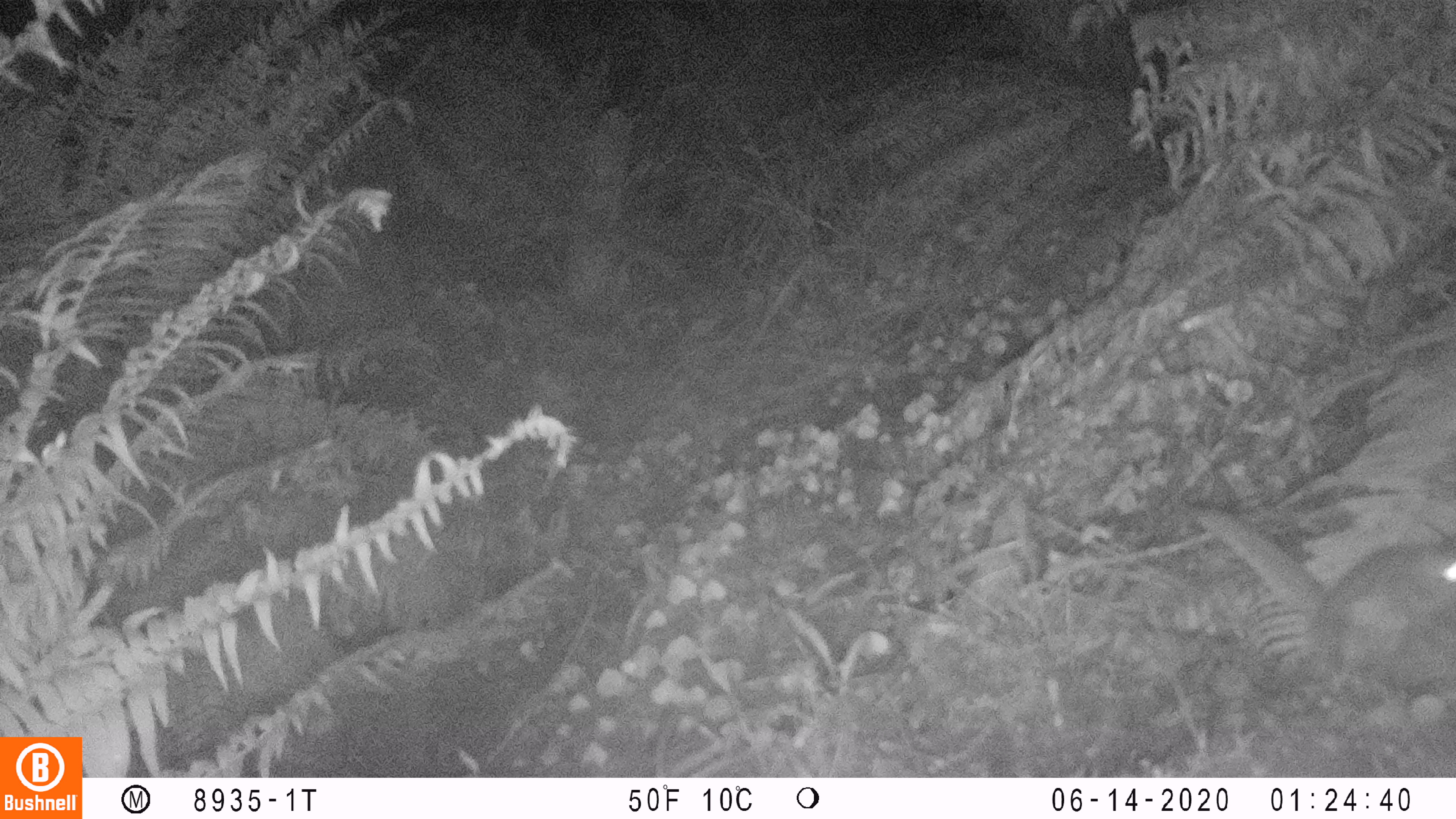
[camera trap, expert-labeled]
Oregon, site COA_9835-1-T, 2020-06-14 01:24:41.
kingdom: Animalia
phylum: Chordata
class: Mammalia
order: Rodentia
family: Sciuridae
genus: Glaucomys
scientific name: Glaucomys oregonensis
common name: humboldt's flying squirrel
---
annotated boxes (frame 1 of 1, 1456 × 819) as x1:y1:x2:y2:
humboldt's flying squirrel: 1173:481:1449:697